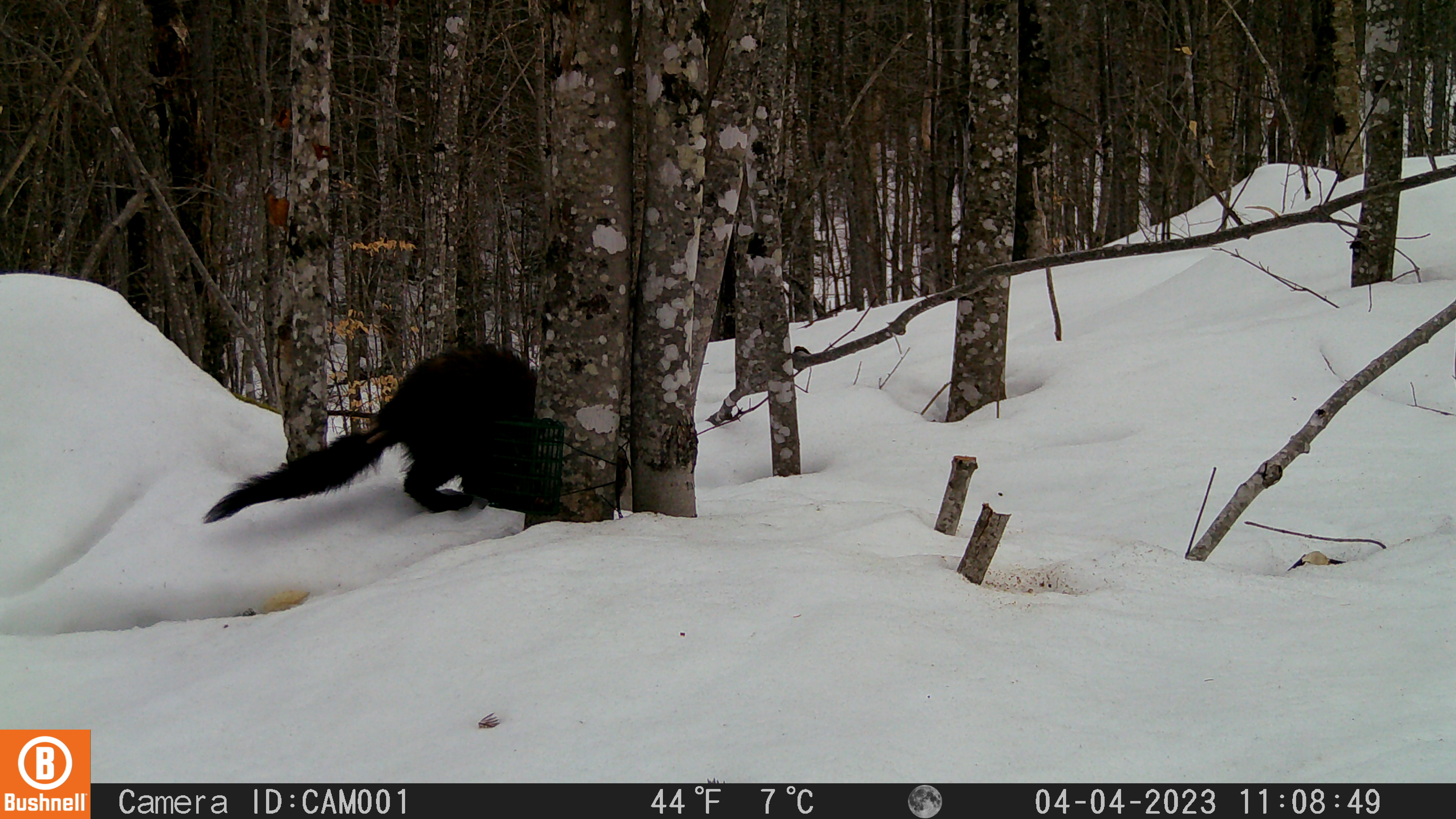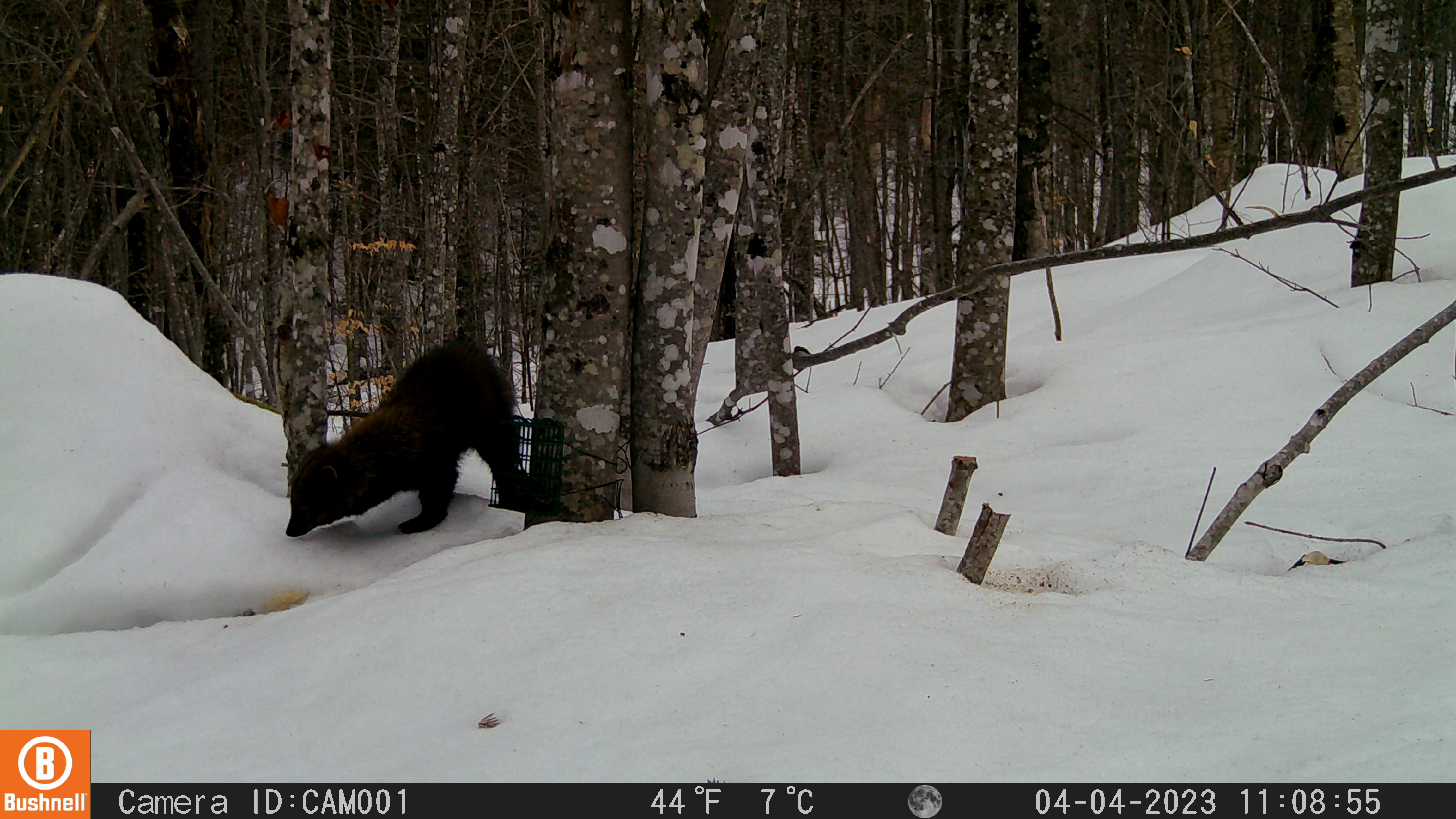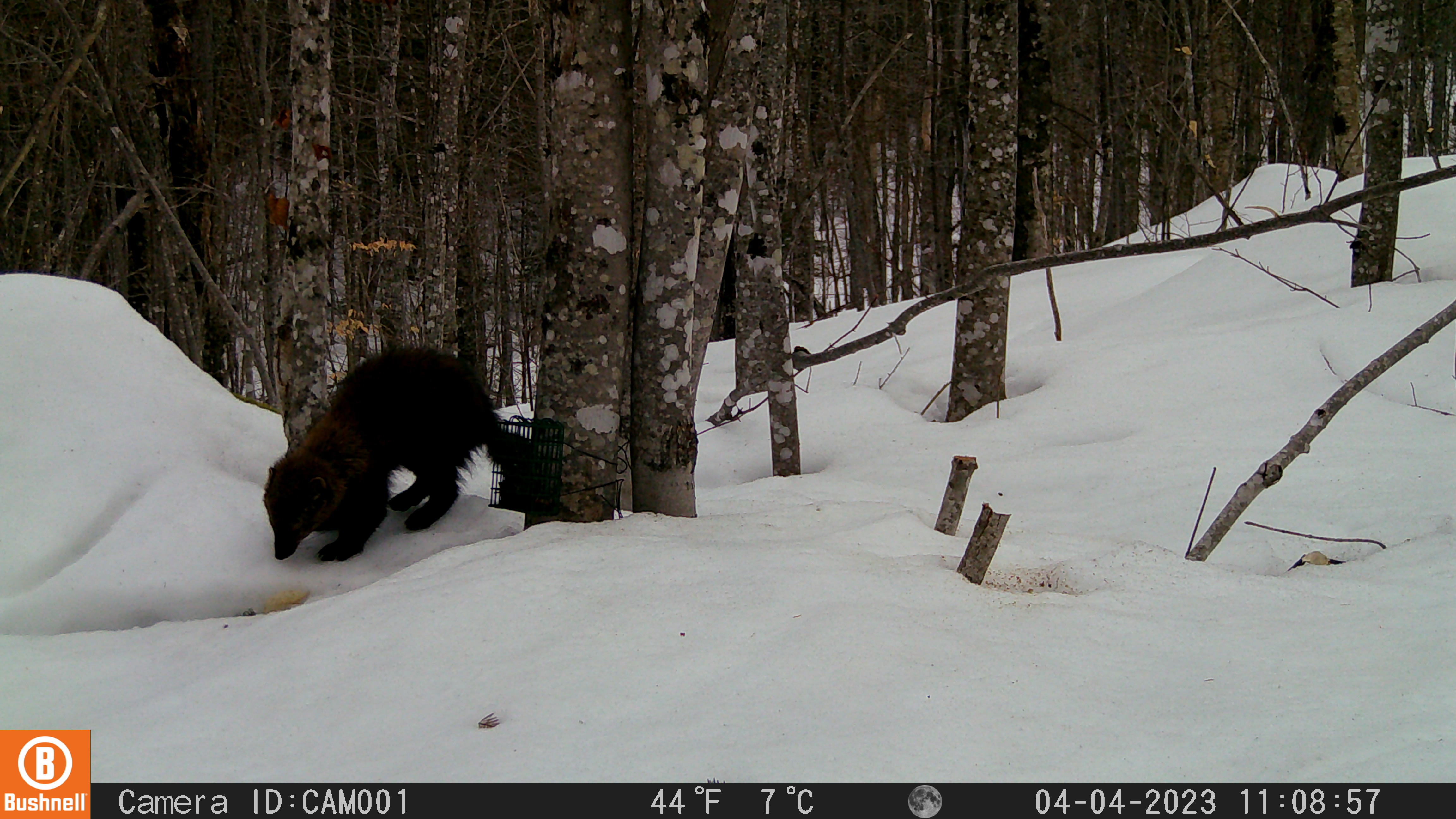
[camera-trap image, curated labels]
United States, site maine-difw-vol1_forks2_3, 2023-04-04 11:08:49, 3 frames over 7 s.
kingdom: Animalia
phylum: Chordata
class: Mammalia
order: Carnivora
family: Mustelidae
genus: Pekania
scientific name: Pekania pennanti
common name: fisher